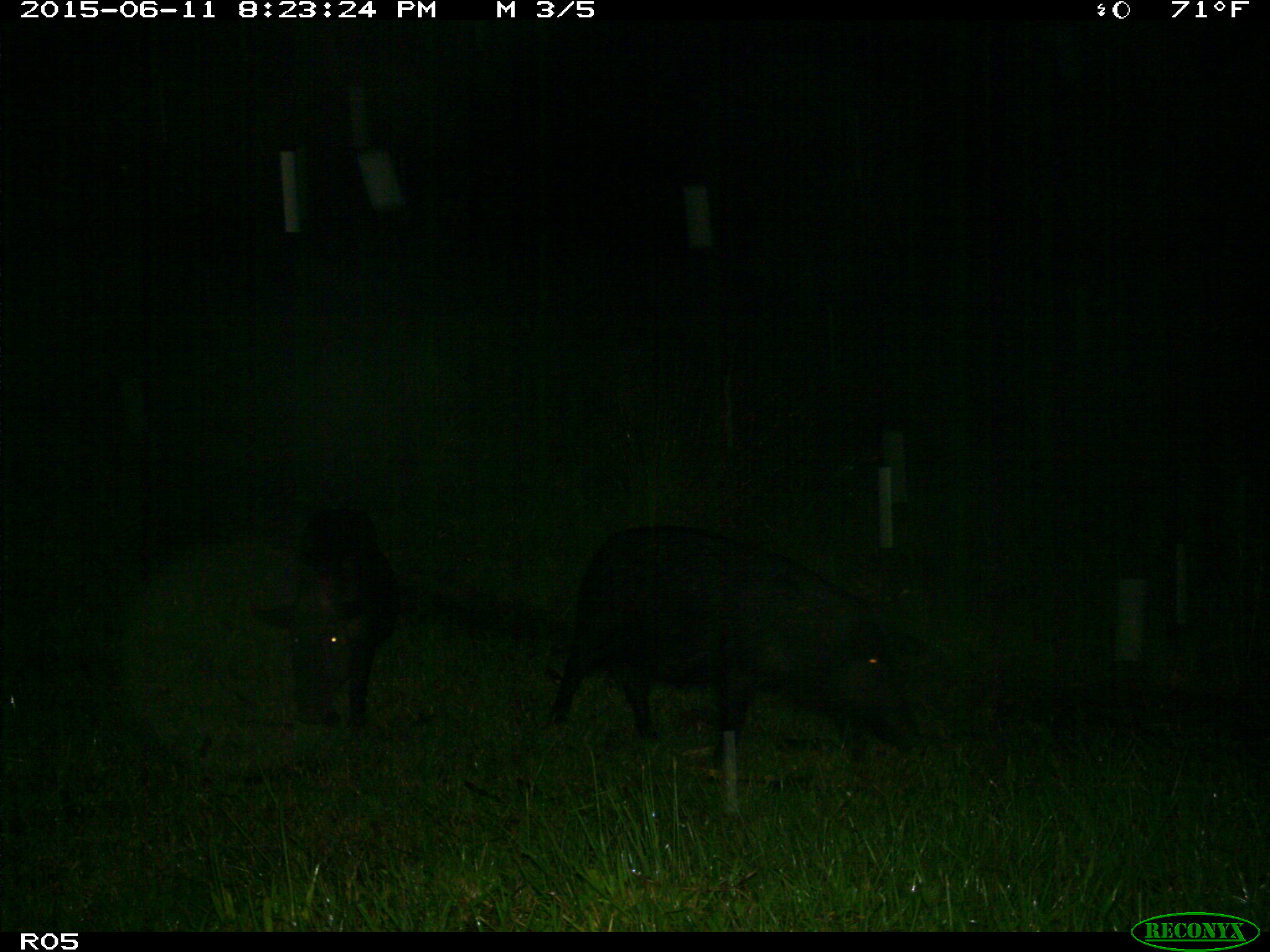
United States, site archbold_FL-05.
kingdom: Animalia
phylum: Chordata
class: Mammalia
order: Artiodactyla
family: Suidae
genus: Sus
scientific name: Sus scrofa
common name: wild boar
Sus scrofa (wild boar).